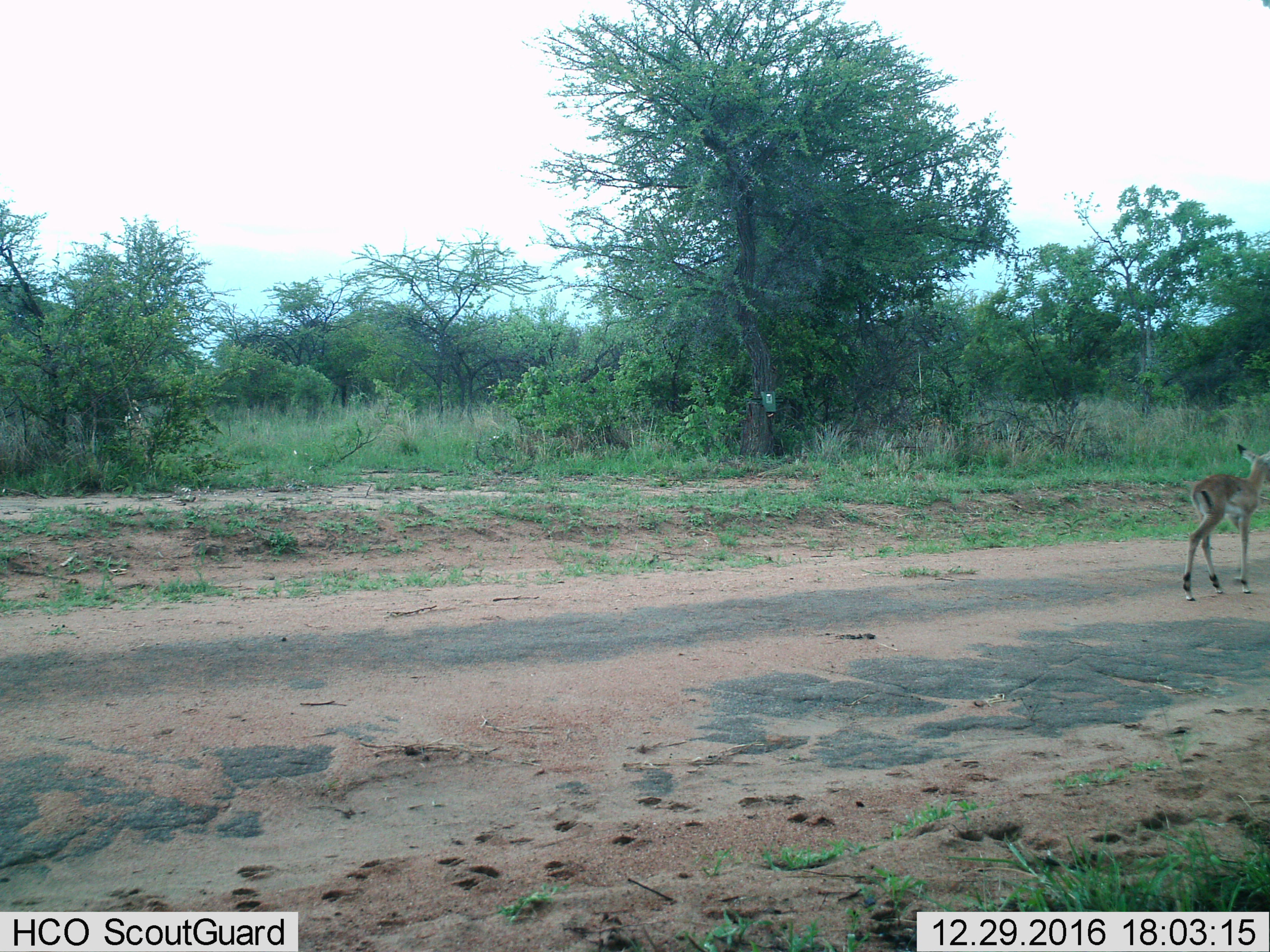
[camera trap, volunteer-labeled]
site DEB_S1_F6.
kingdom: Animalia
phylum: Chordata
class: Mammalia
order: Artiodactyla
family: Bovidae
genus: Aepyceros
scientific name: Aepyceros melampus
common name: impala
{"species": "impala (Aepyceros melampus)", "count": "1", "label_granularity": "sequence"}